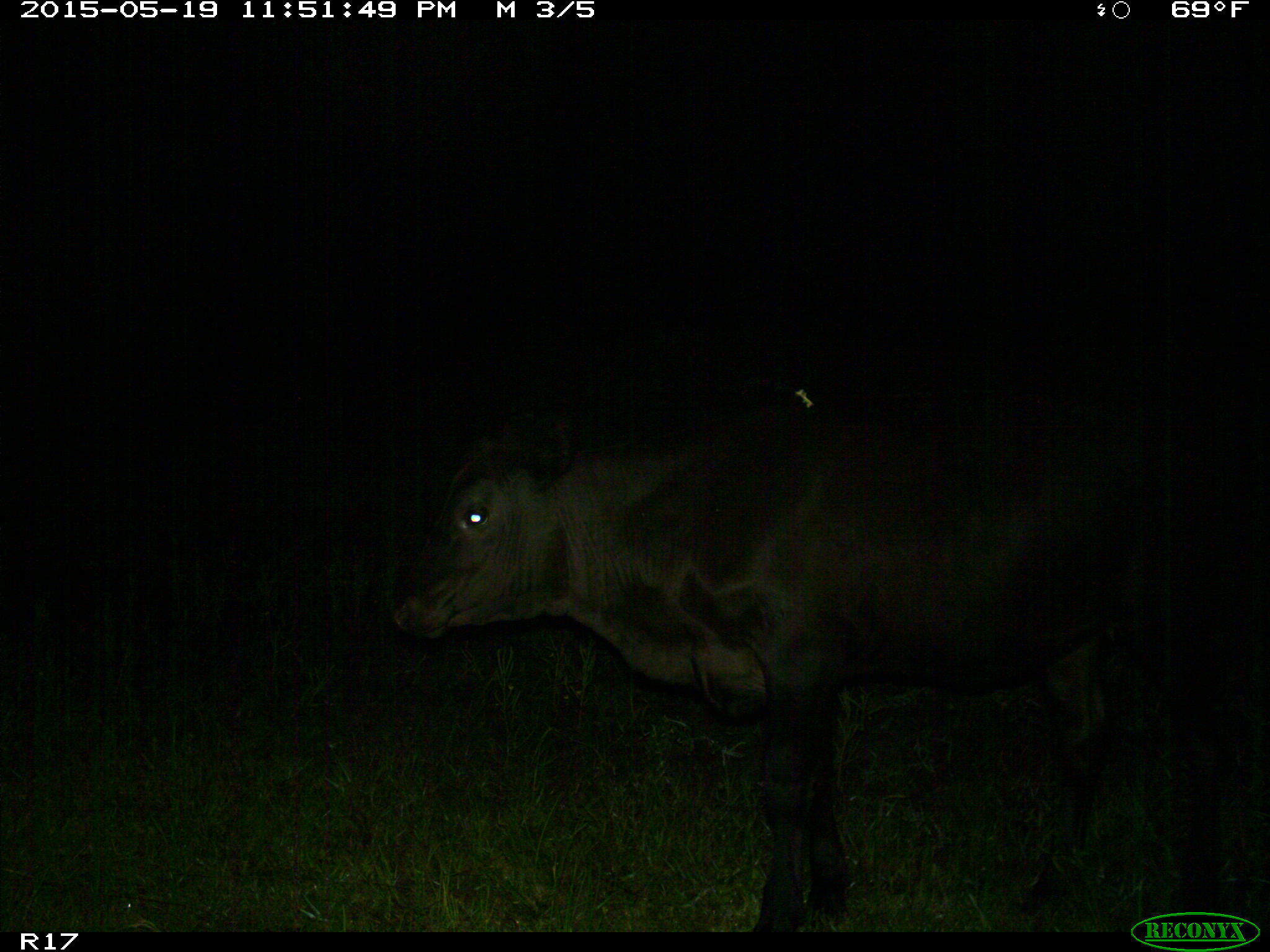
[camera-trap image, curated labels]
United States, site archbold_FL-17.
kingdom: Animalia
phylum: Chordata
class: Mammalia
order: Artiodactyla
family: Bovidae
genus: Bos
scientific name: Bos taurus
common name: domestic cow